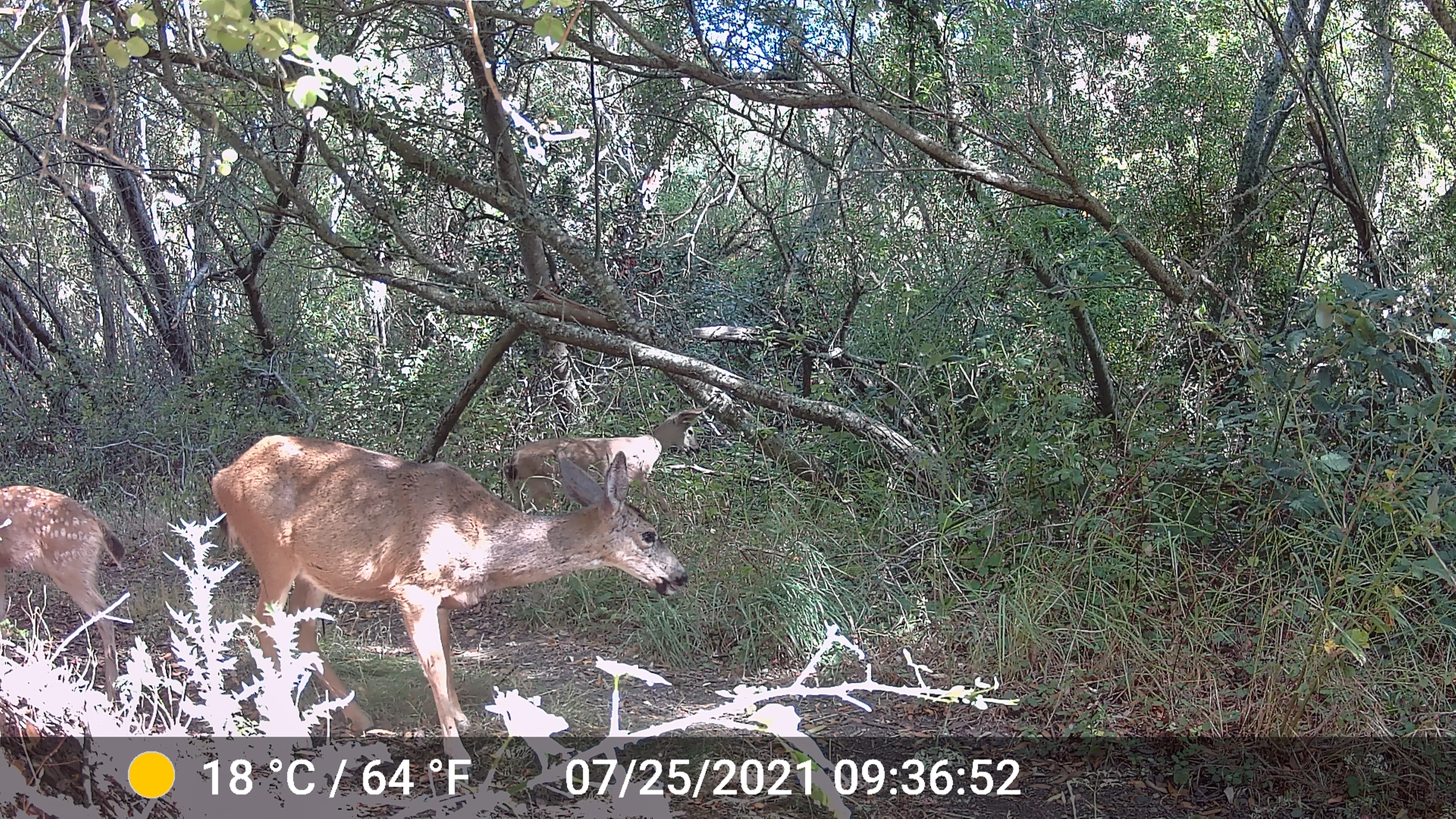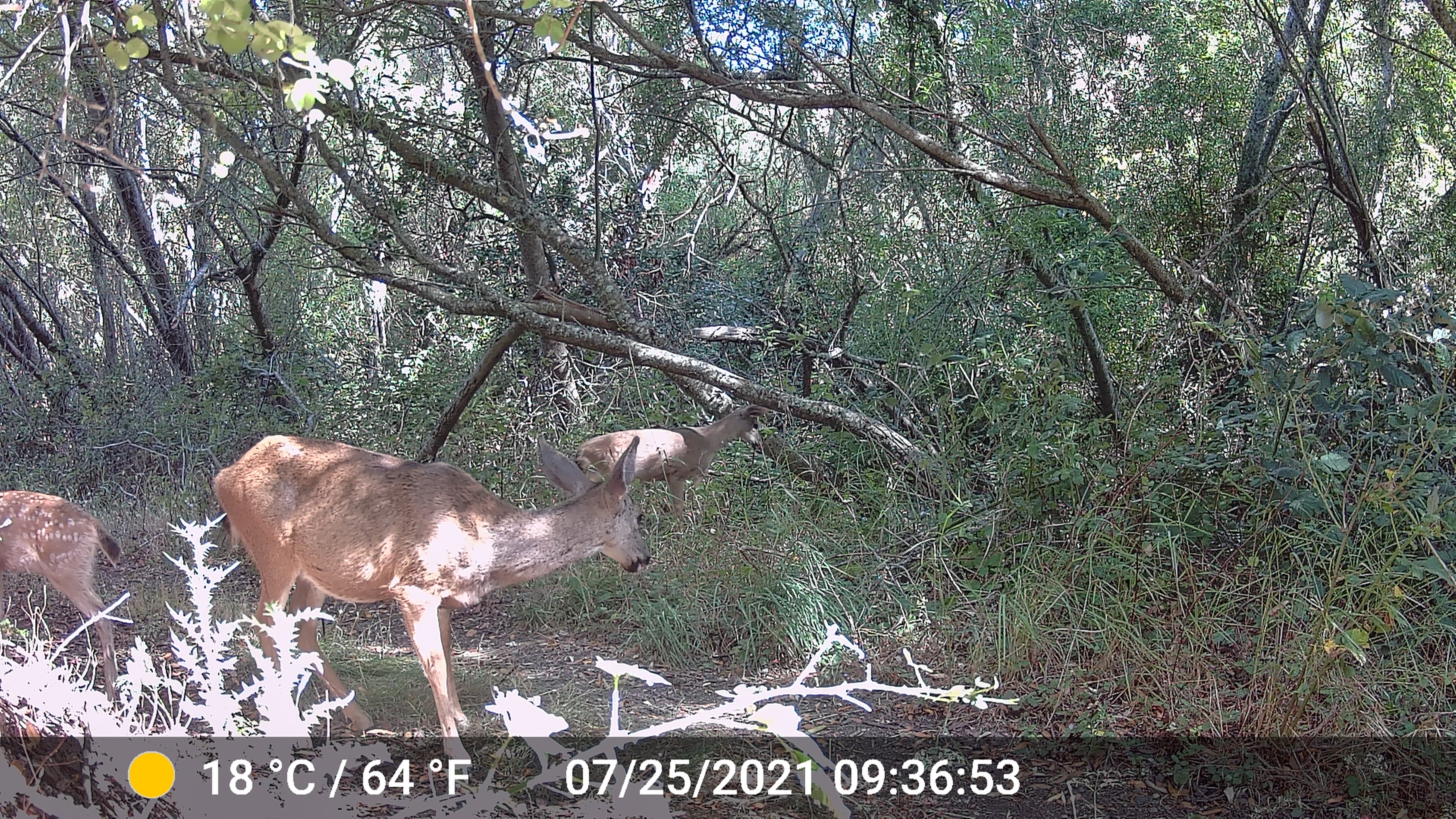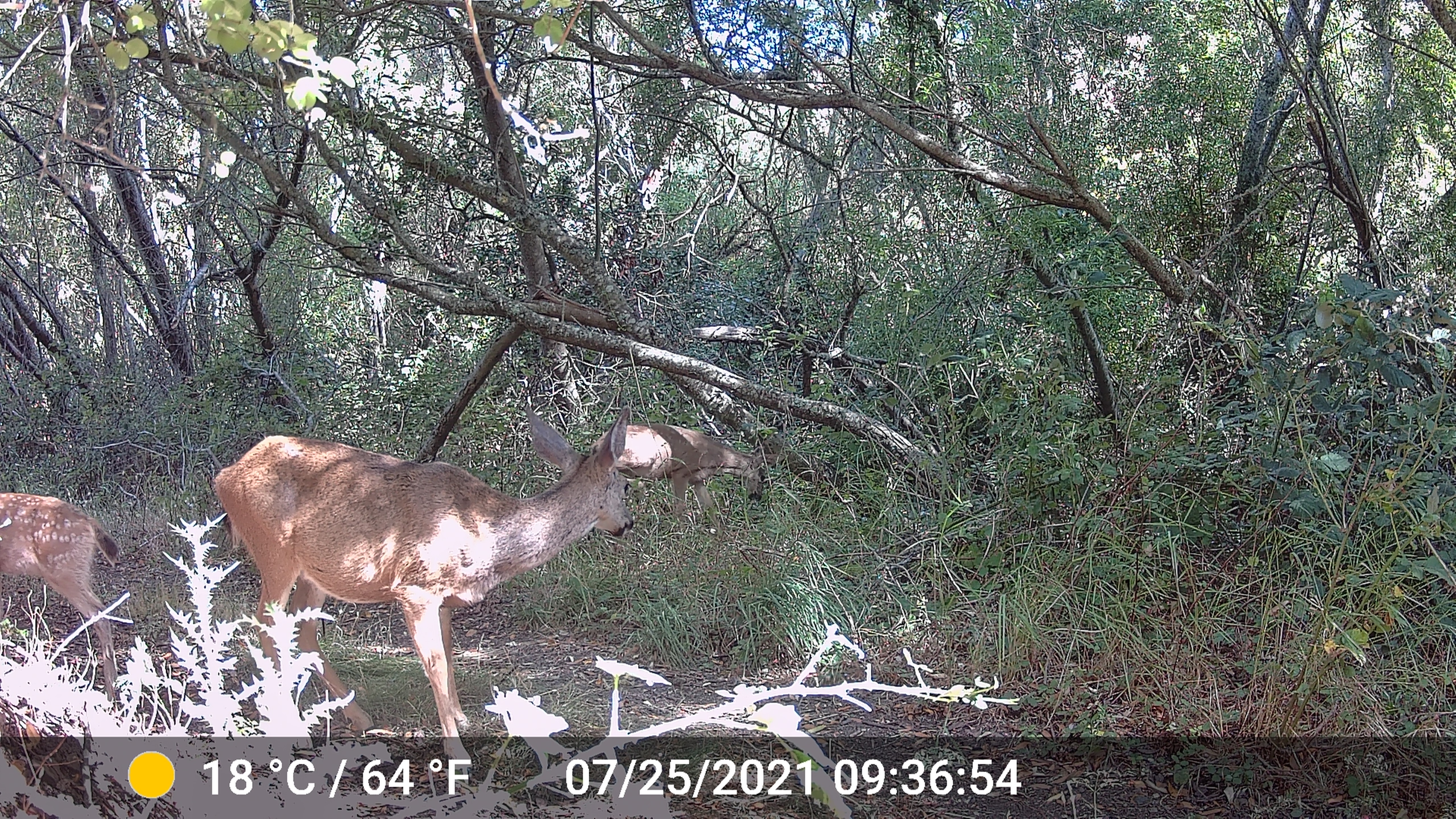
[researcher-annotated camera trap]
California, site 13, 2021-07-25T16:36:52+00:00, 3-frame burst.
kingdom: Animalia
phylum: Chordata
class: Mammalia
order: Artiodactyla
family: Cervidae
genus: Odocoileus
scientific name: Odocoileus hemionus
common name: mule deer